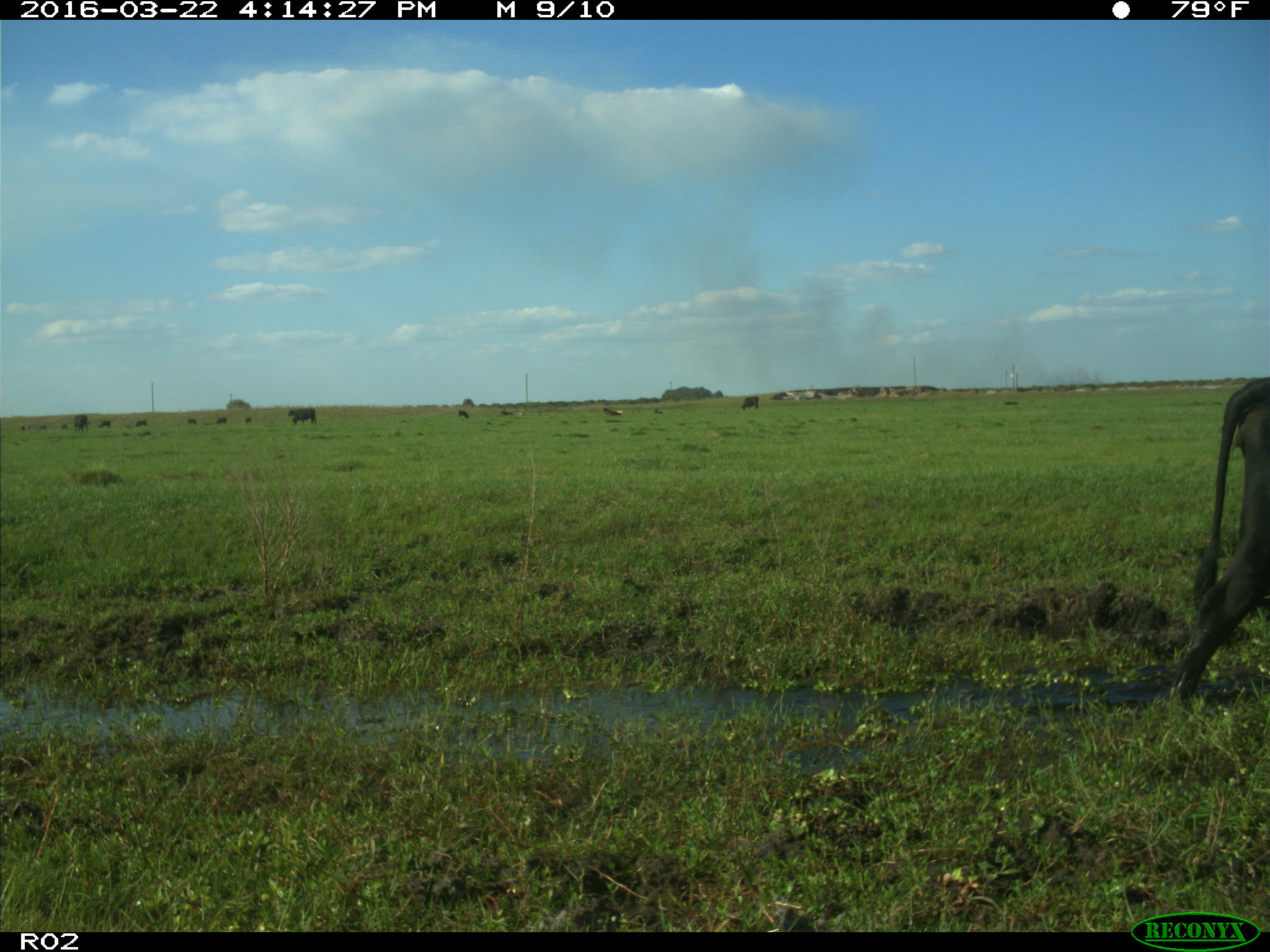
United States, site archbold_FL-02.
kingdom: Animalia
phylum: Chordata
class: Mammalia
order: Artiodactyla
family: Bovidae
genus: Bos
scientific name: Bos taurus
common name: domestic cow